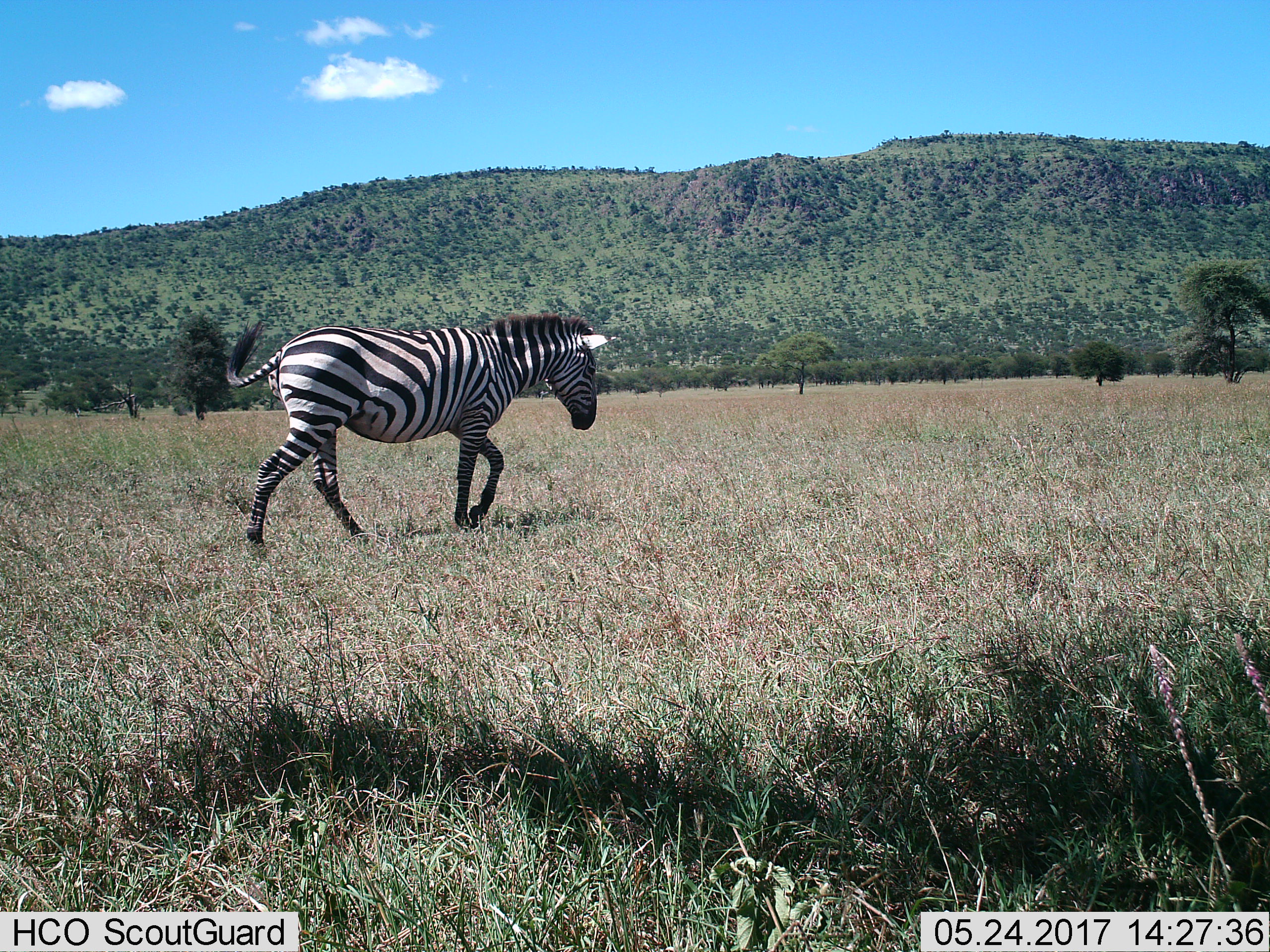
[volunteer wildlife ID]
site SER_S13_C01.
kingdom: Animalia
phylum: Chordata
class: Mammalia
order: Perissodactyla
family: Equidae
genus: Equus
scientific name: Equus quagga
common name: plains zebra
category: zebraplains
Zebraplains (plains zebra) (Equus quagga), count 1. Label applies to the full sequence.